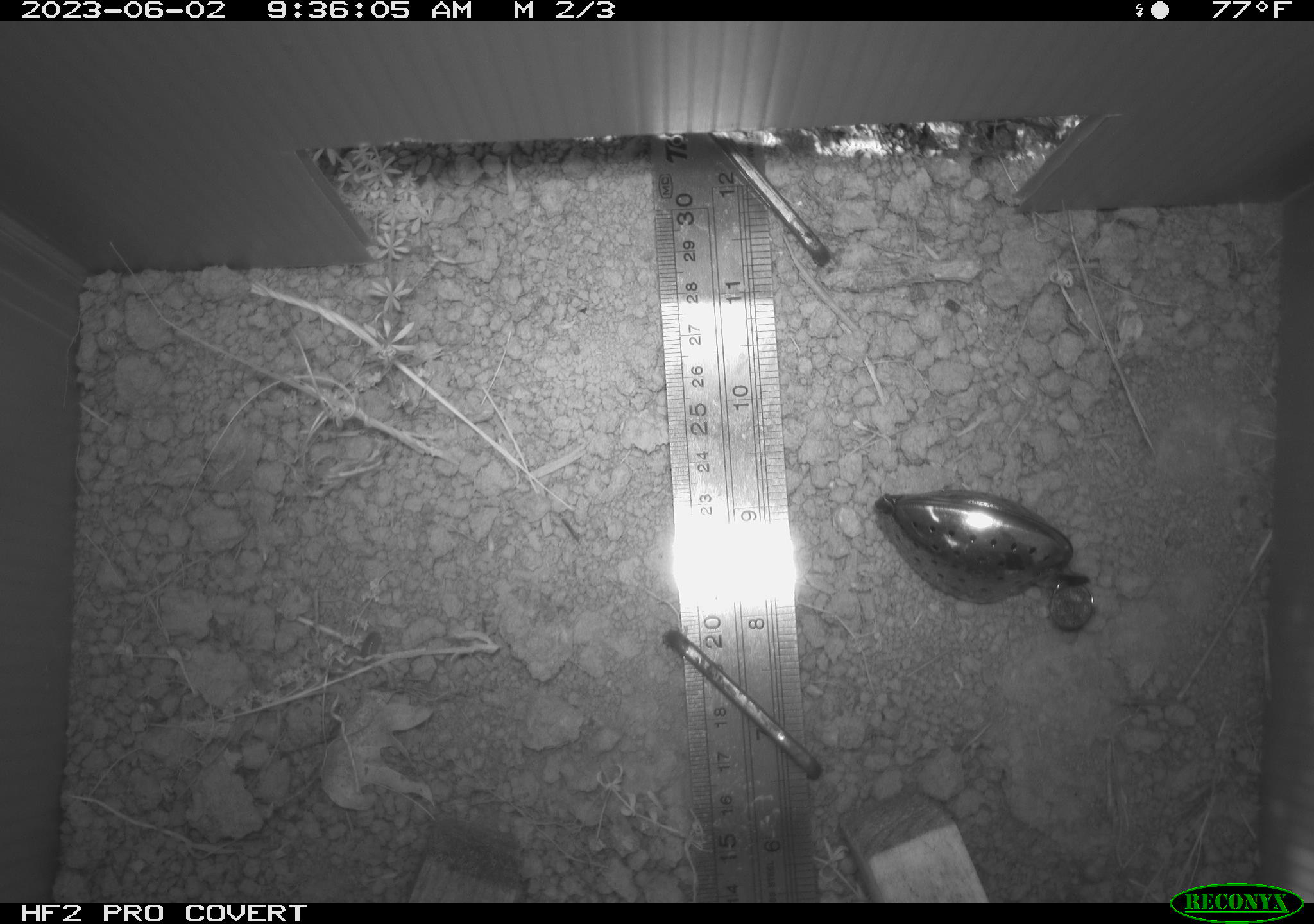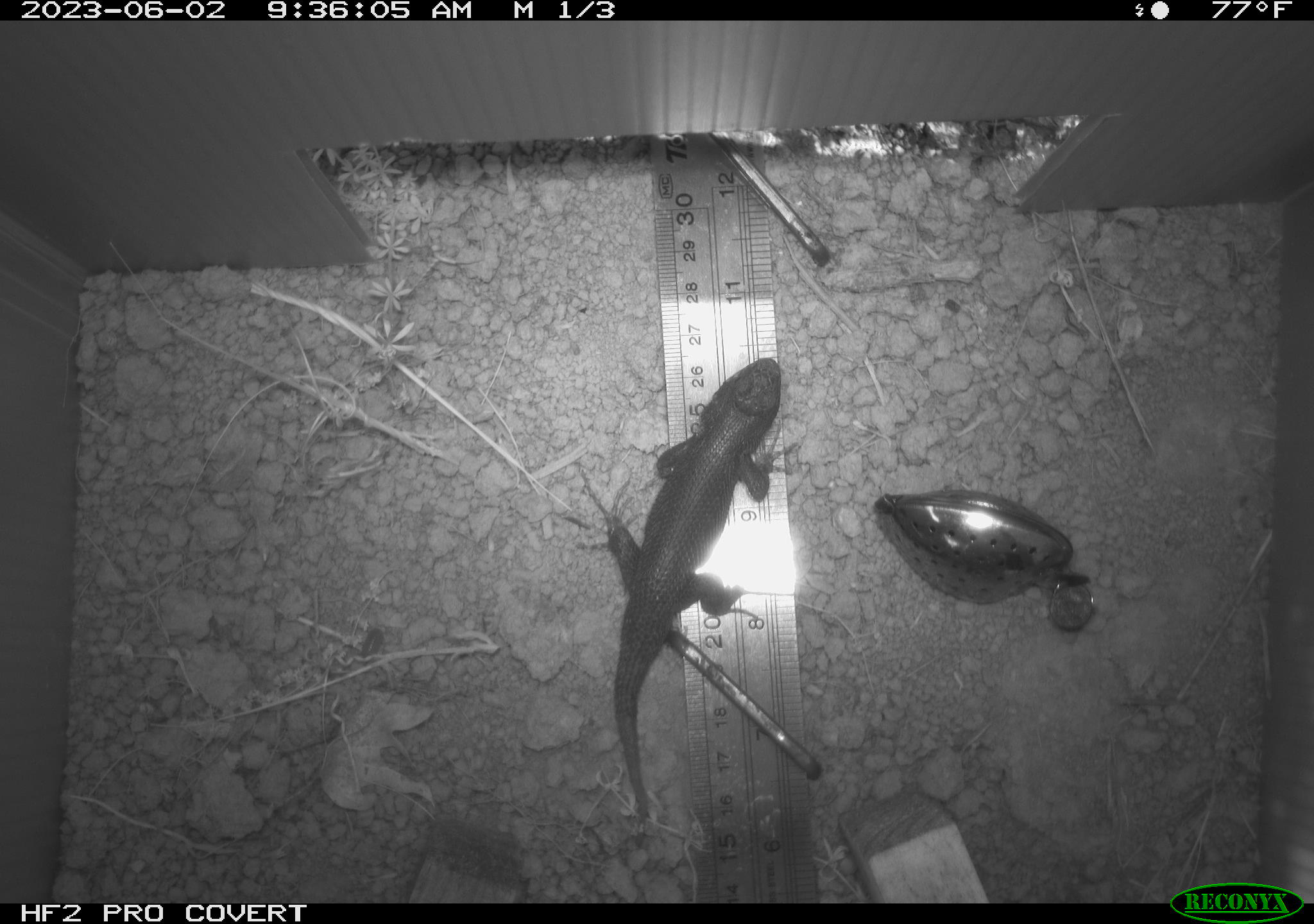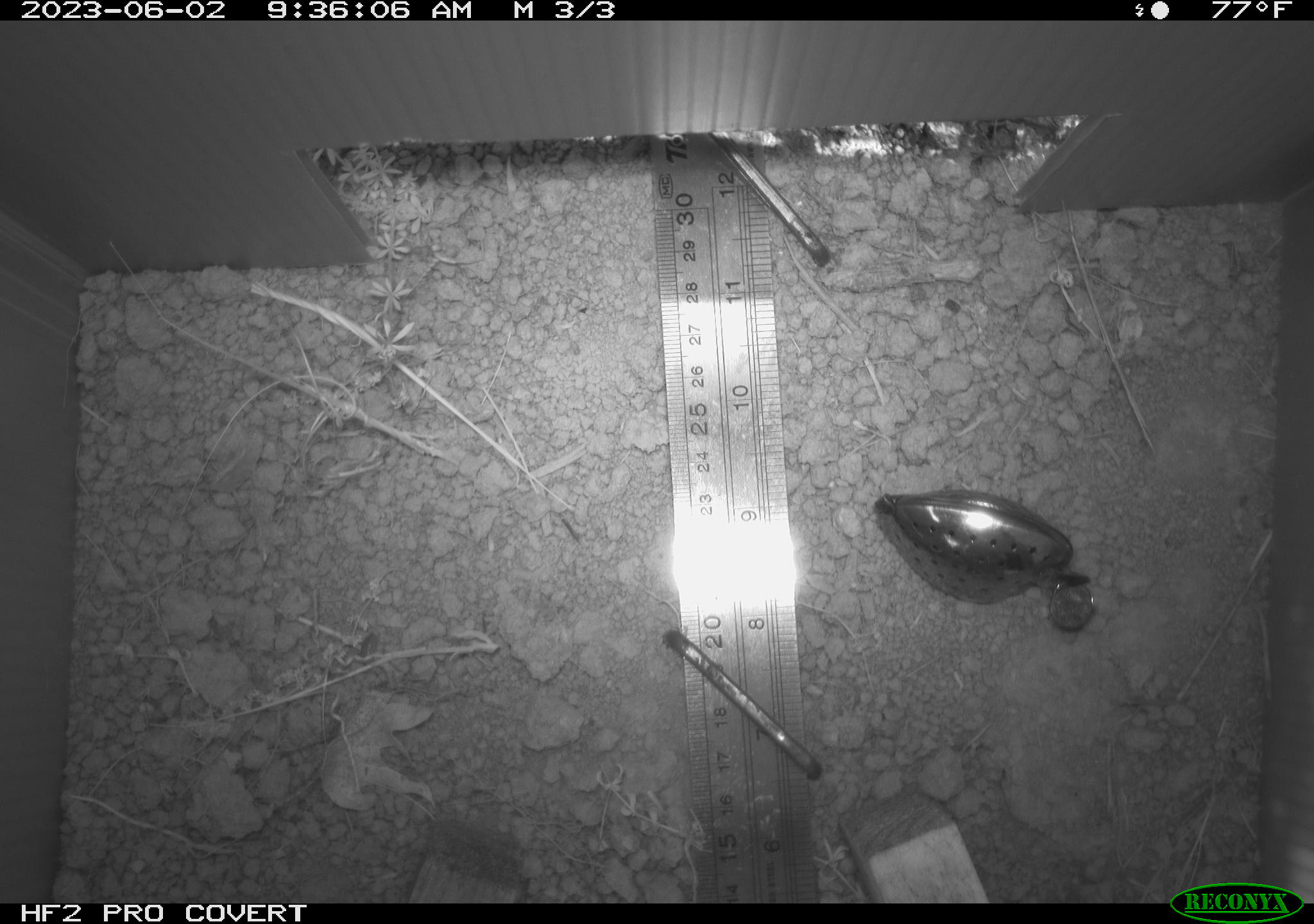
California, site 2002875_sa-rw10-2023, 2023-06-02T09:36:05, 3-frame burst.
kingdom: Animalia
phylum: Chordata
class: Reptilia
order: Squamata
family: Phrynosomatidae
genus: Sceloporus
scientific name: Sceloporus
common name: spiny lizards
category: sceloporus species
Sceloporus species (spiny lizards) (Sceloporus).